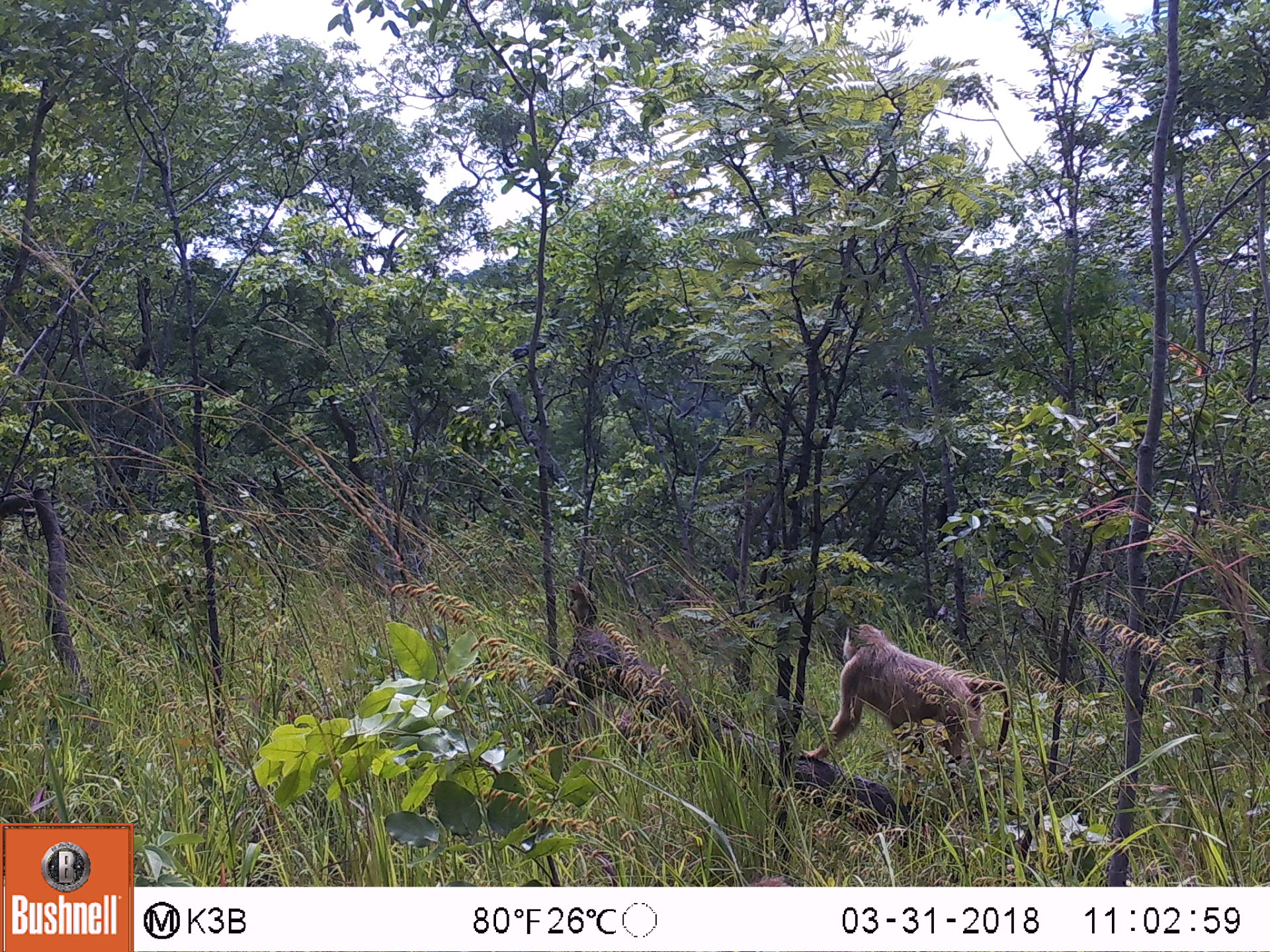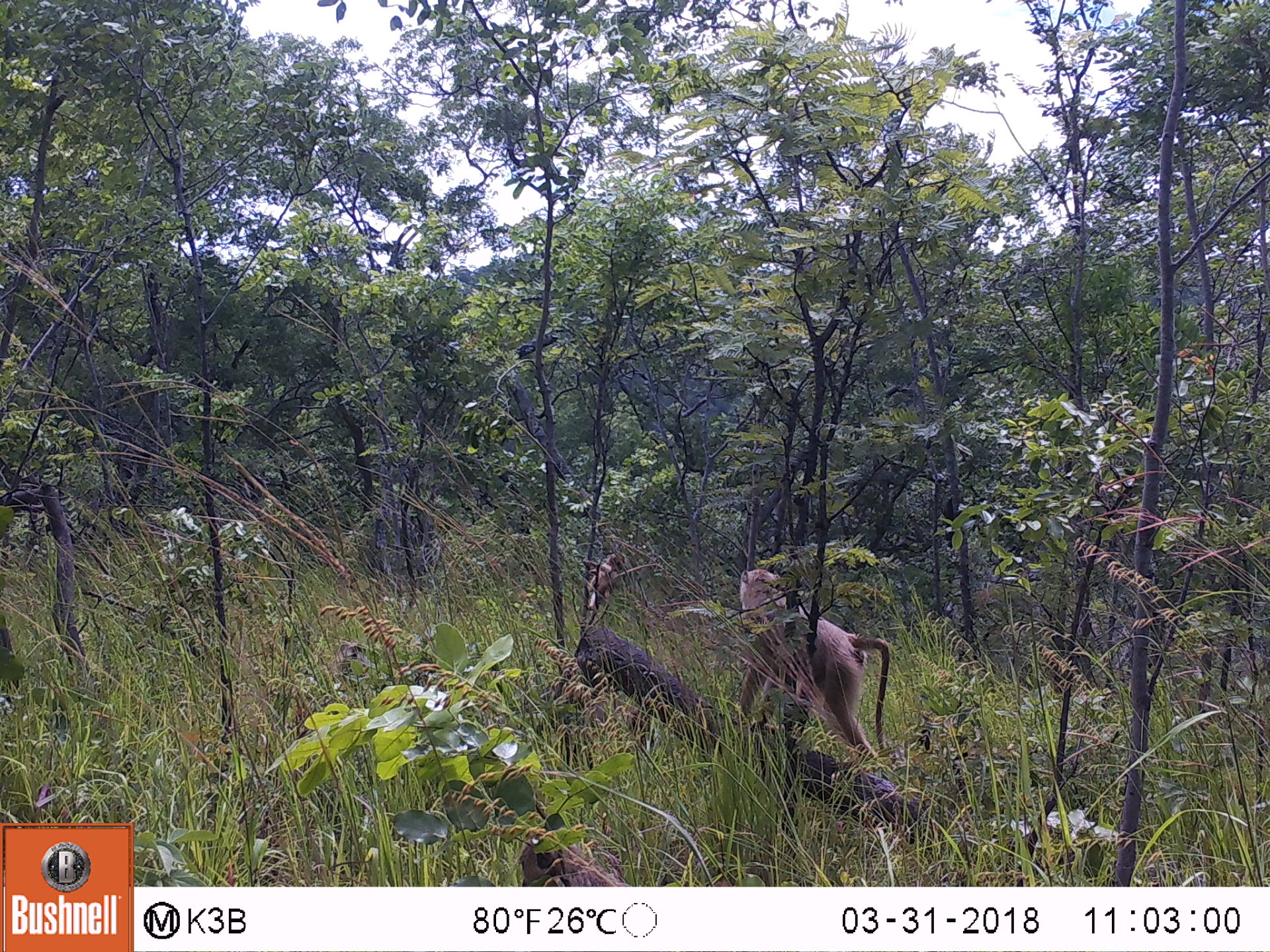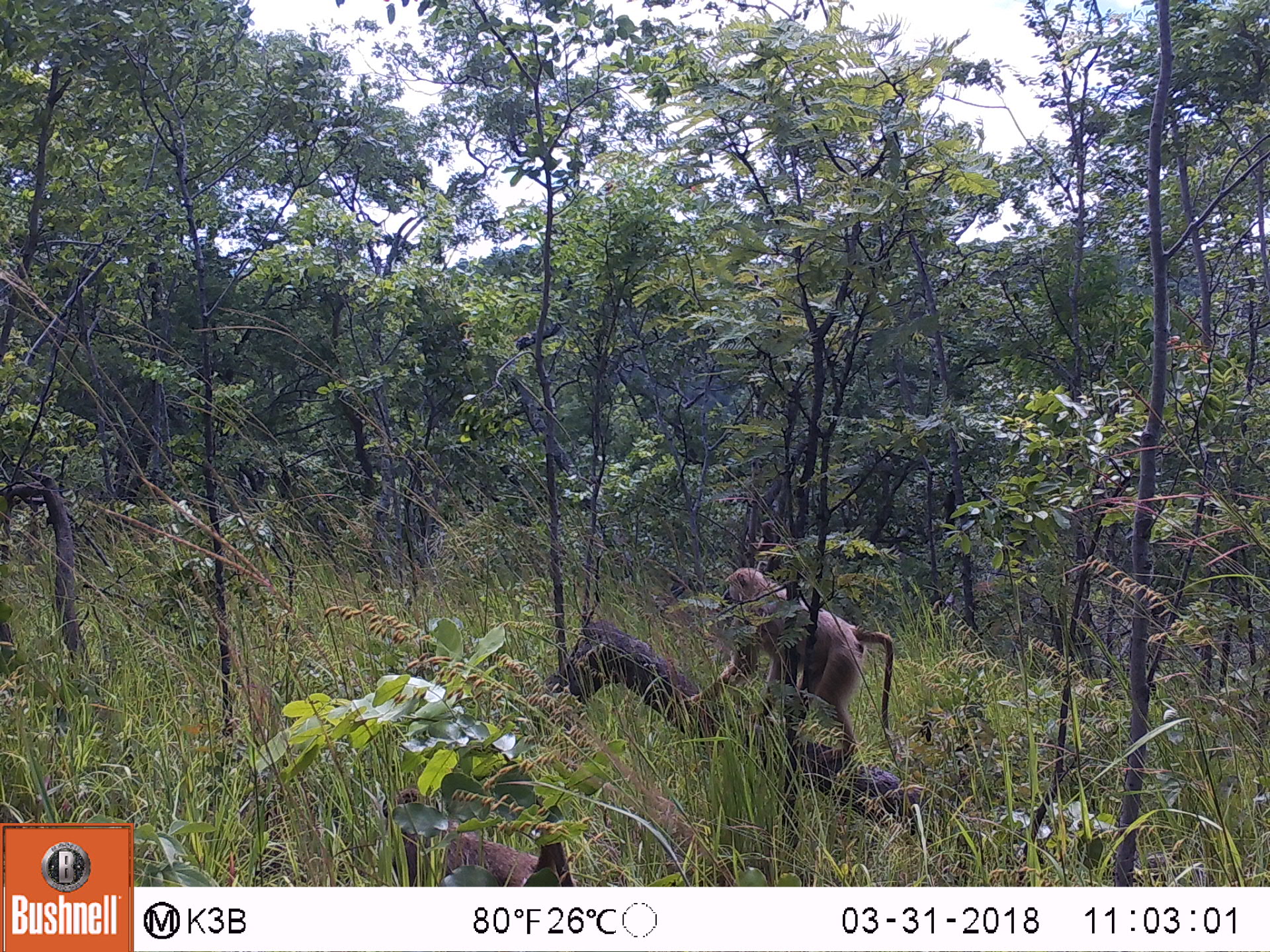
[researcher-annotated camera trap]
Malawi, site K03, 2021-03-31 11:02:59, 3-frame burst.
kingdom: Animalia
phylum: Chordata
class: Mammalia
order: Primates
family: Cercopithecidae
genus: Papio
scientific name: Papio cynocephalus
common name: yellow baboon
Yellow baboon (Papio cynocephalus), count 1.